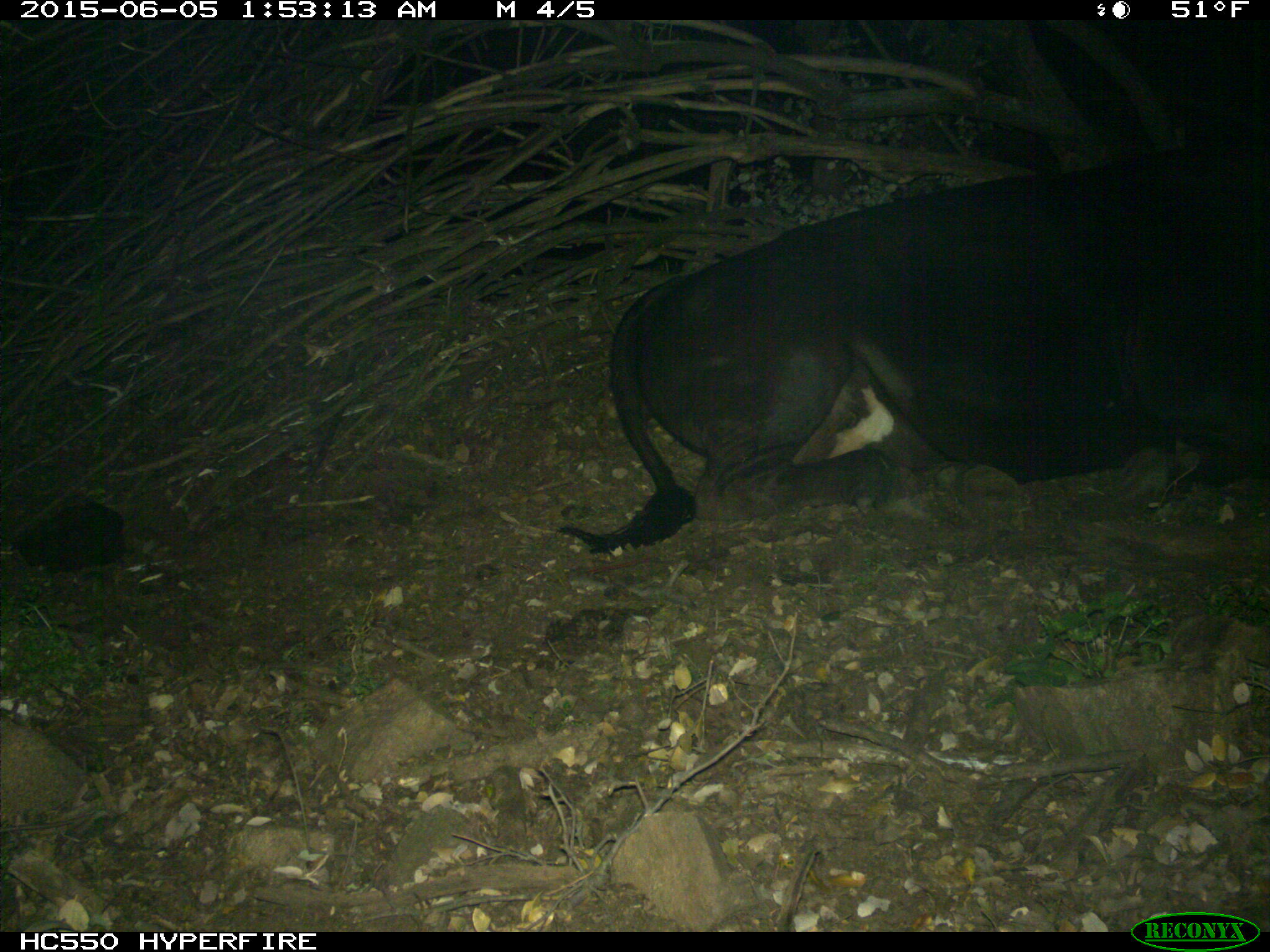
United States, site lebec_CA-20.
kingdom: Animalia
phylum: Chordata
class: Mammalia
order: Artiodactyla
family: Bovidae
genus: Bos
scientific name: Bos taurus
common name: domestic cow